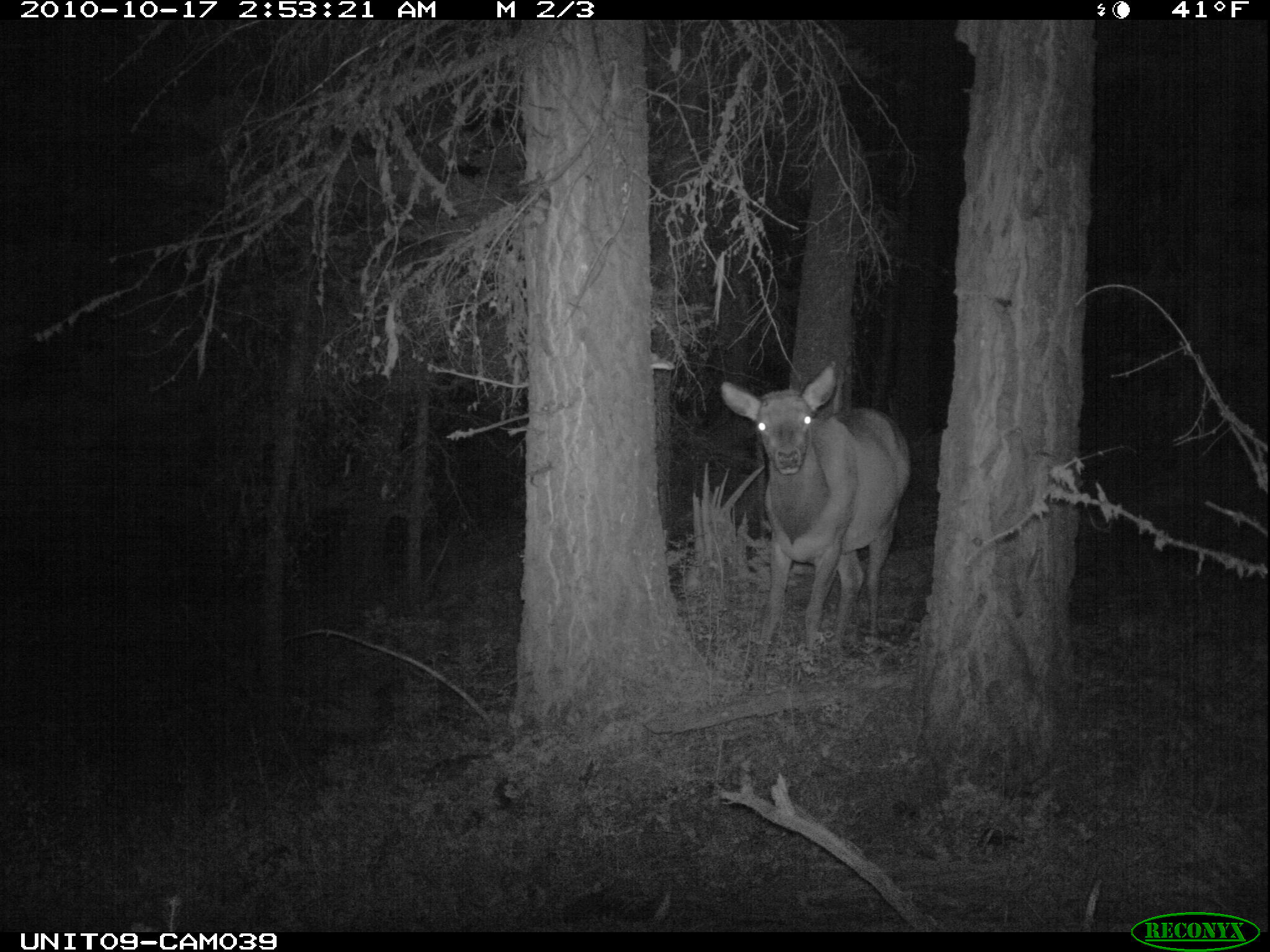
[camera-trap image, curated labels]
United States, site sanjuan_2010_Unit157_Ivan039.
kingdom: Animalia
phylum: Chordata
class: Mammalia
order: Artiodactyla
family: Cervidae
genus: Cervus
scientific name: Cervus elaphus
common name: red deer